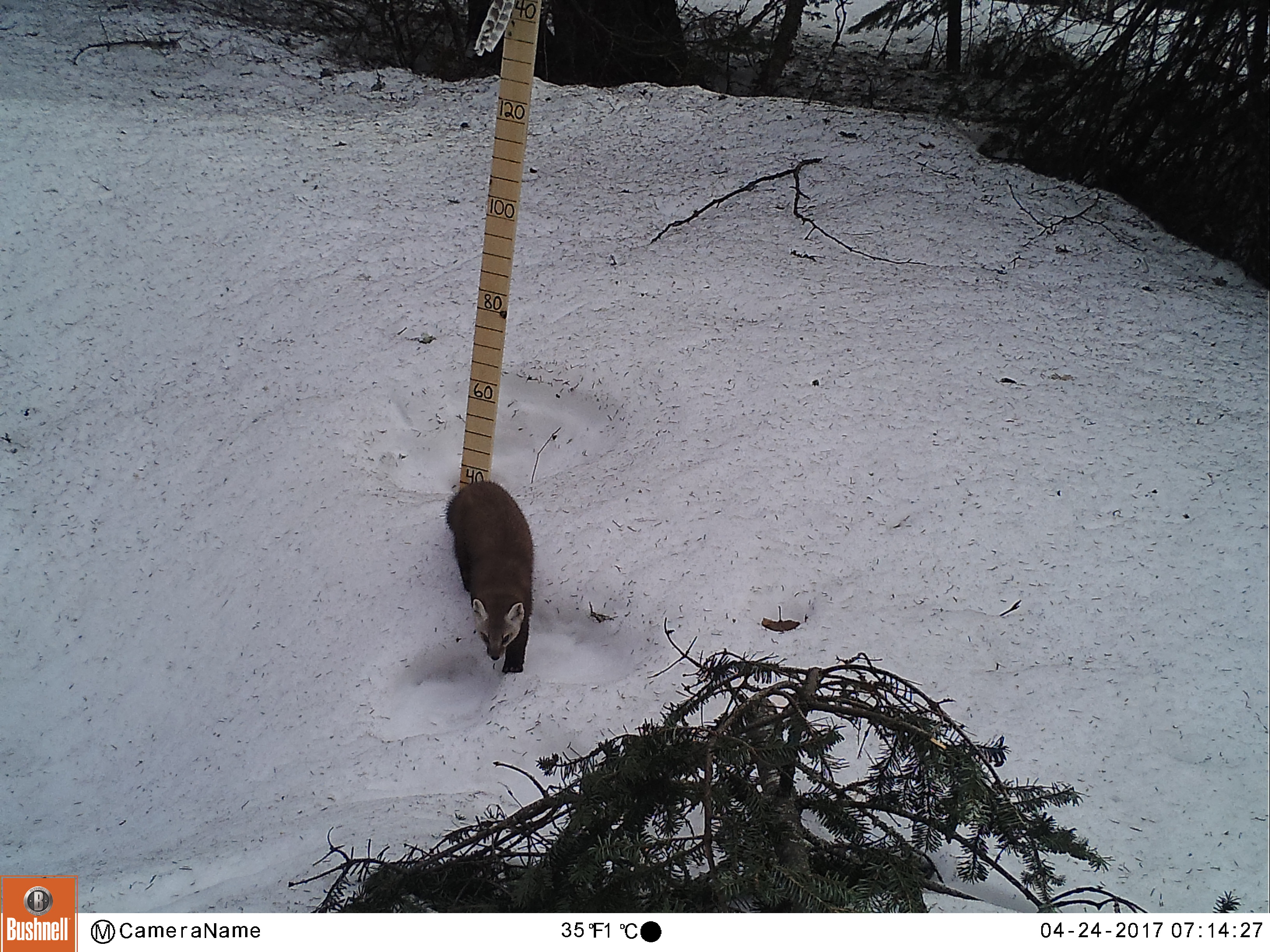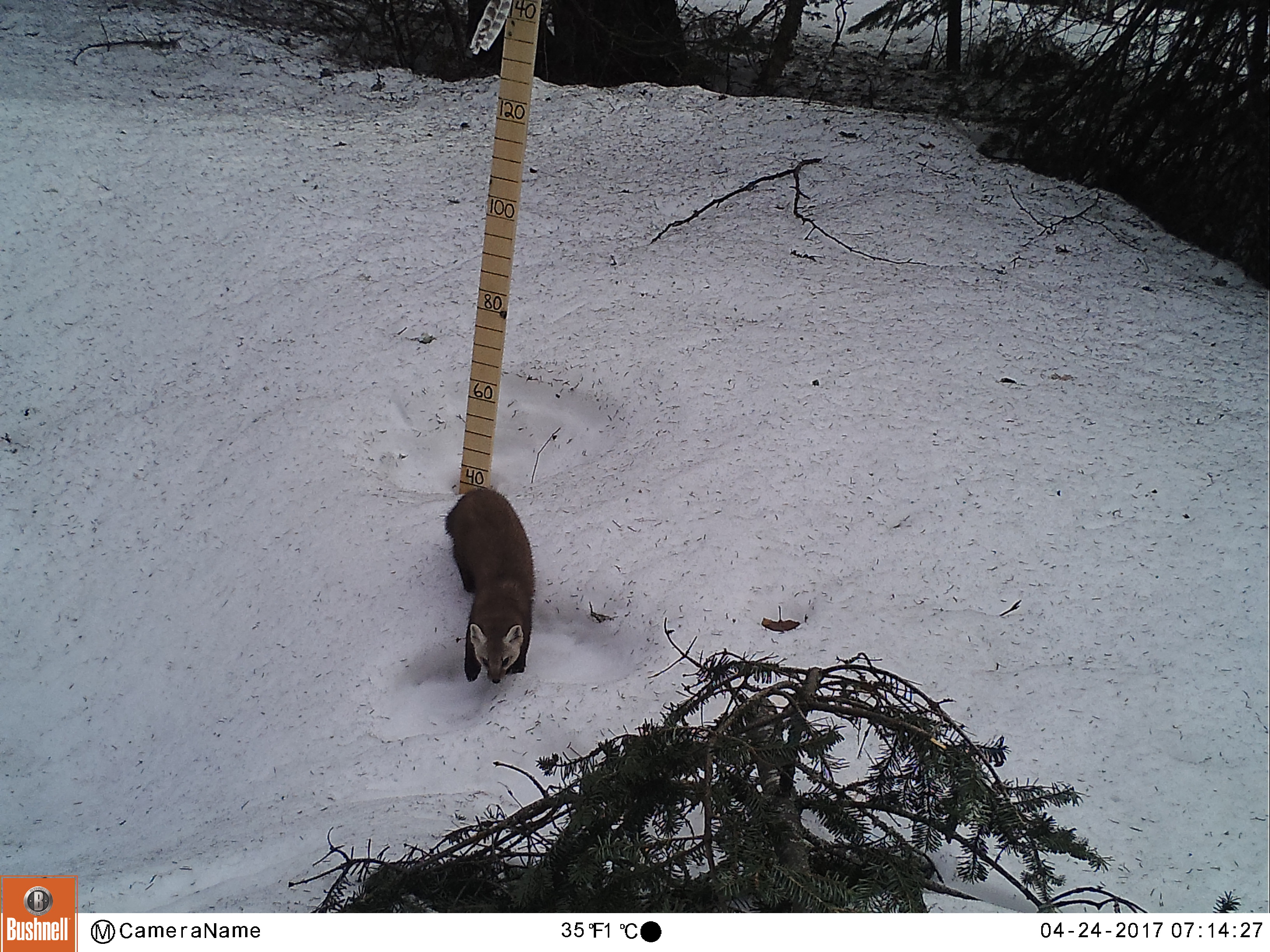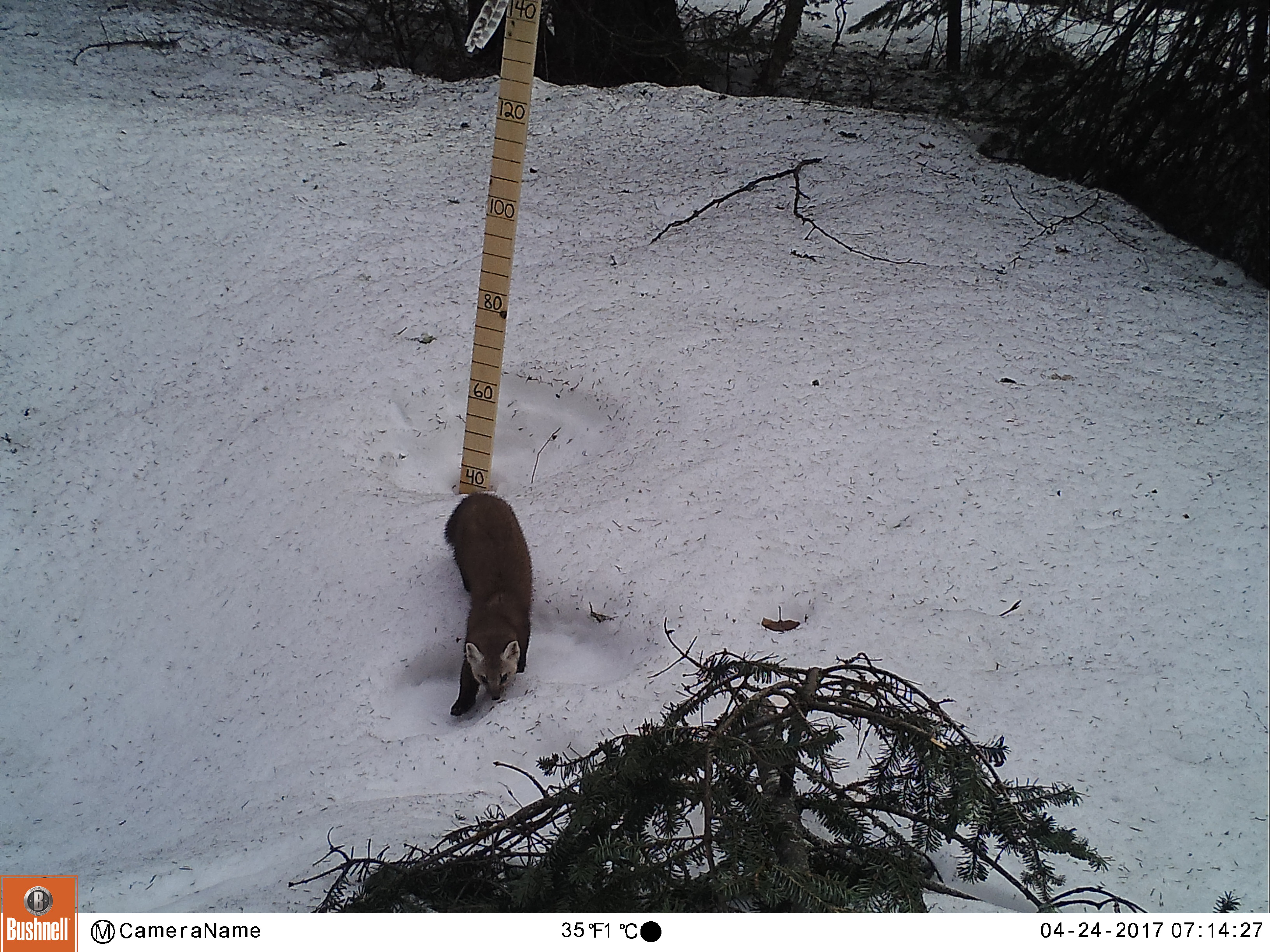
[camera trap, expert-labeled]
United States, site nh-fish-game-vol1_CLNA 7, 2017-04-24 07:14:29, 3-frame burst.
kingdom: Animalia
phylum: Chordata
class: Mammalia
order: Carnivora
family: Mustelidae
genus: Martes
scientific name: Martes americana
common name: american marten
American marten (Martes americana).